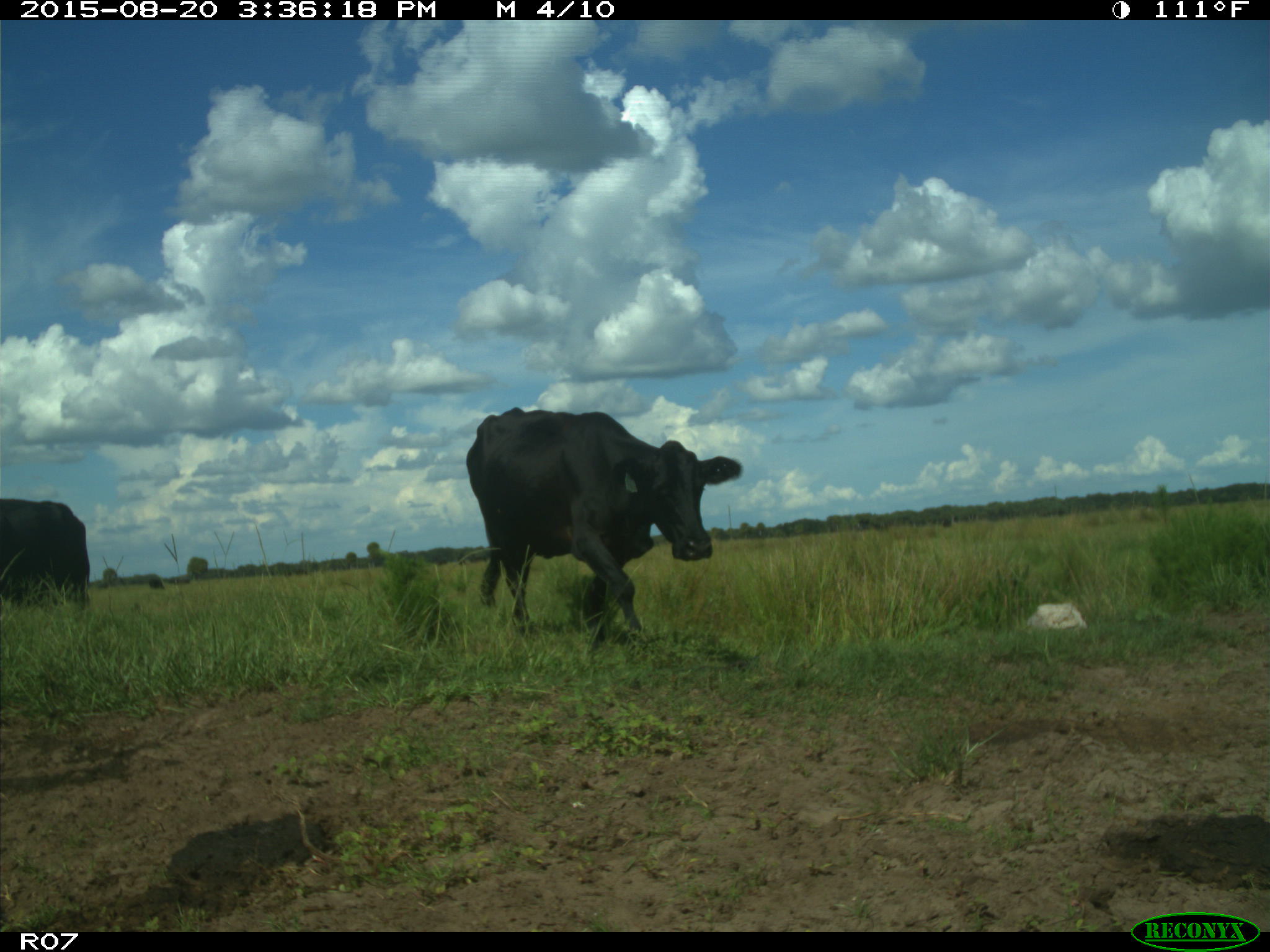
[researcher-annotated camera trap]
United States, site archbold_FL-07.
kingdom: Animalia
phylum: Chordata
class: Mammalia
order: Artiodactyla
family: Bovidae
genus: Bos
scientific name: Bos taurus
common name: domestic cow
Bos taurus (domestic cow).